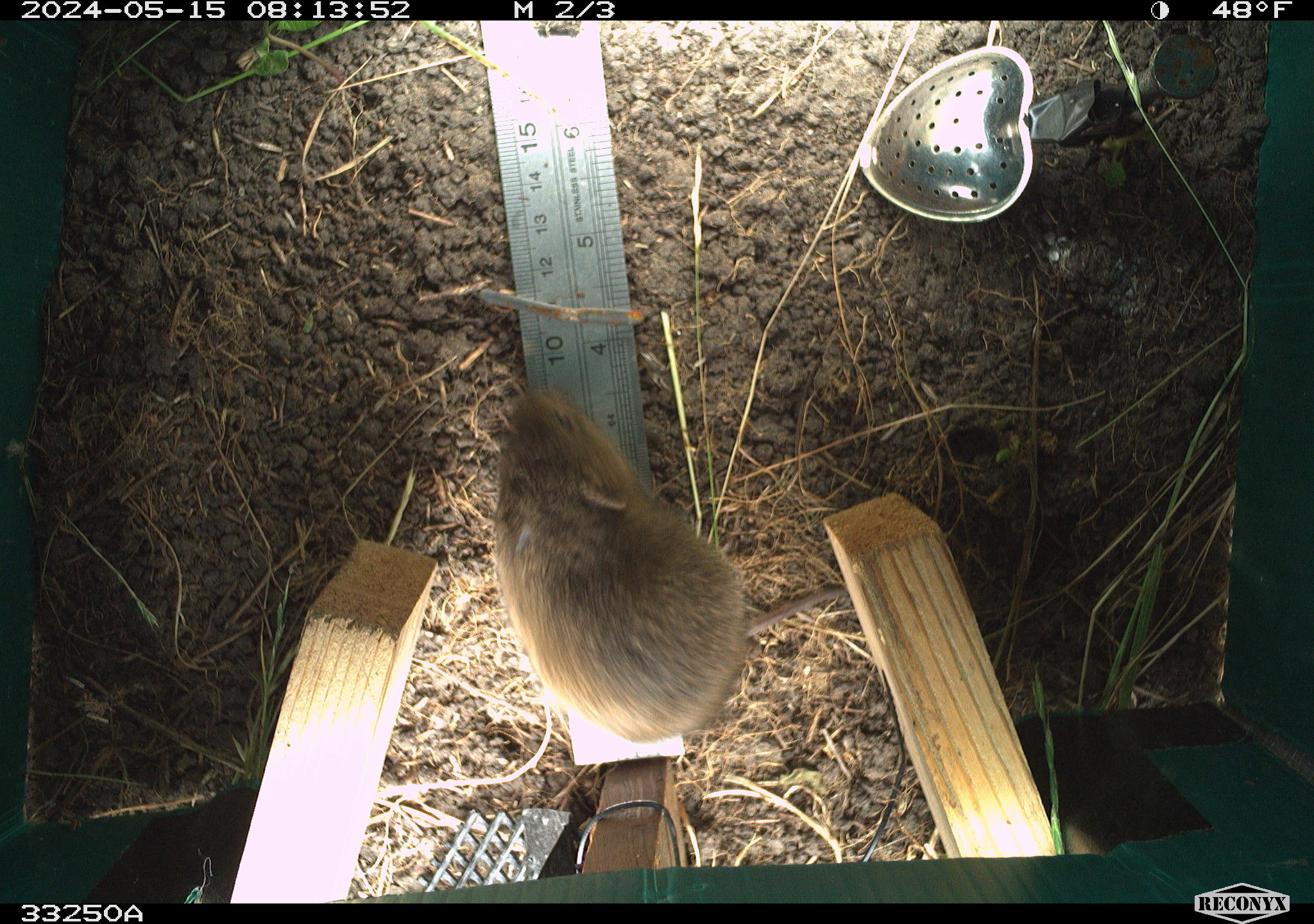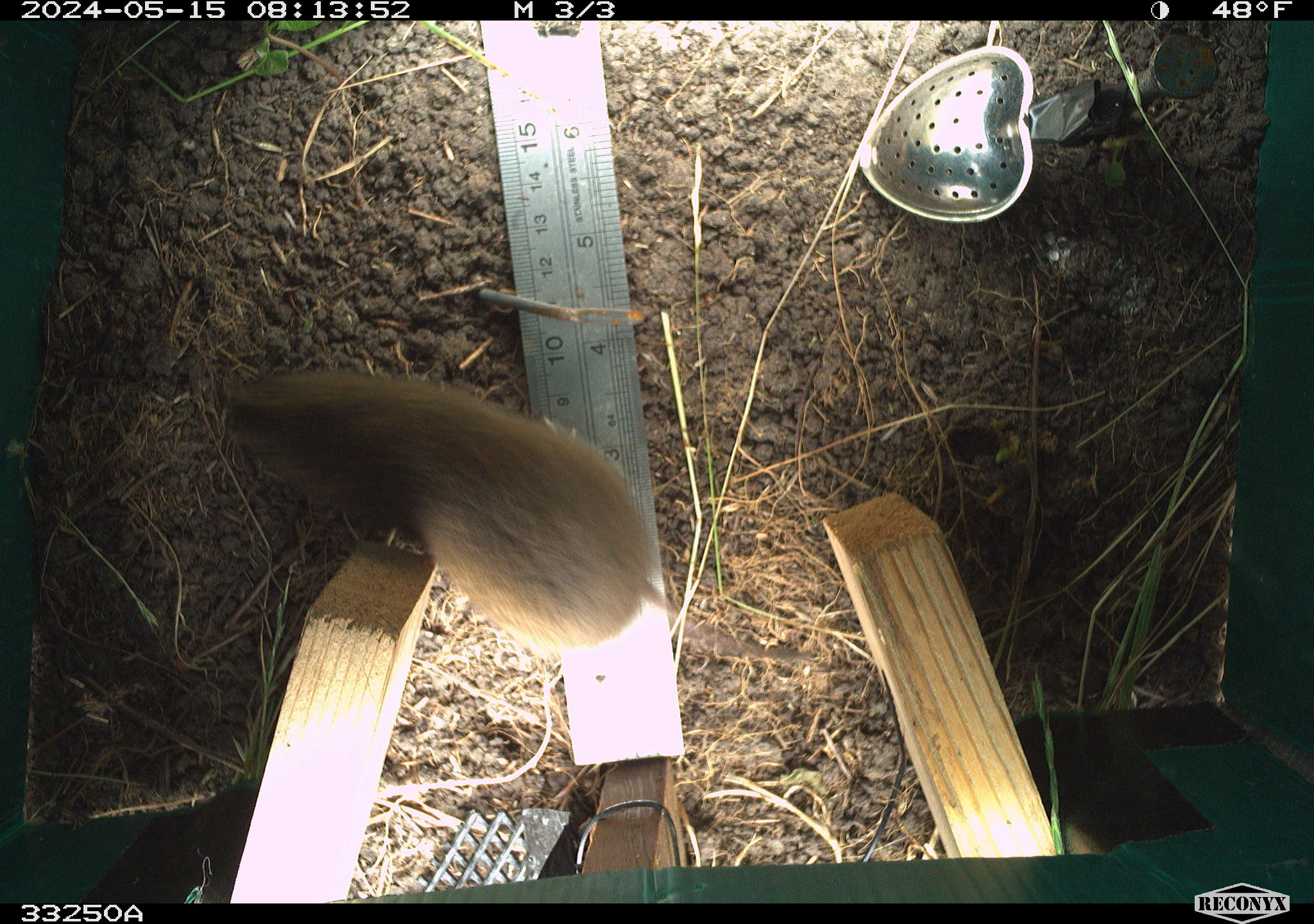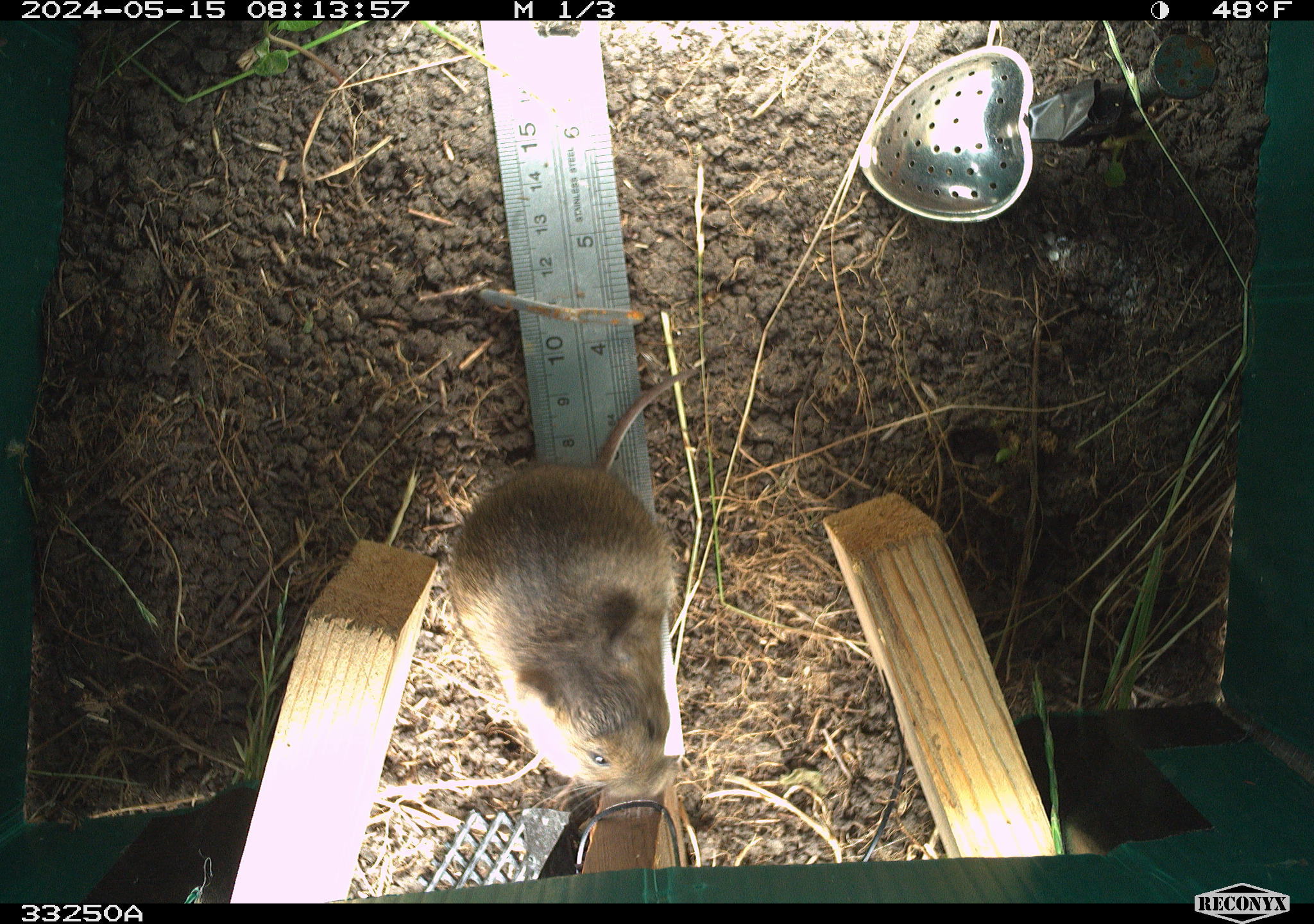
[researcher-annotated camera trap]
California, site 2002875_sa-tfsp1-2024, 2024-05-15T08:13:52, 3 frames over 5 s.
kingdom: Animalia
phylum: Chordata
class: Mammalia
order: Rodentia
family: Cricetidae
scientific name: Arvicolinae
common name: voles, lemmings, and muskrats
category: arvicolinae subfamily